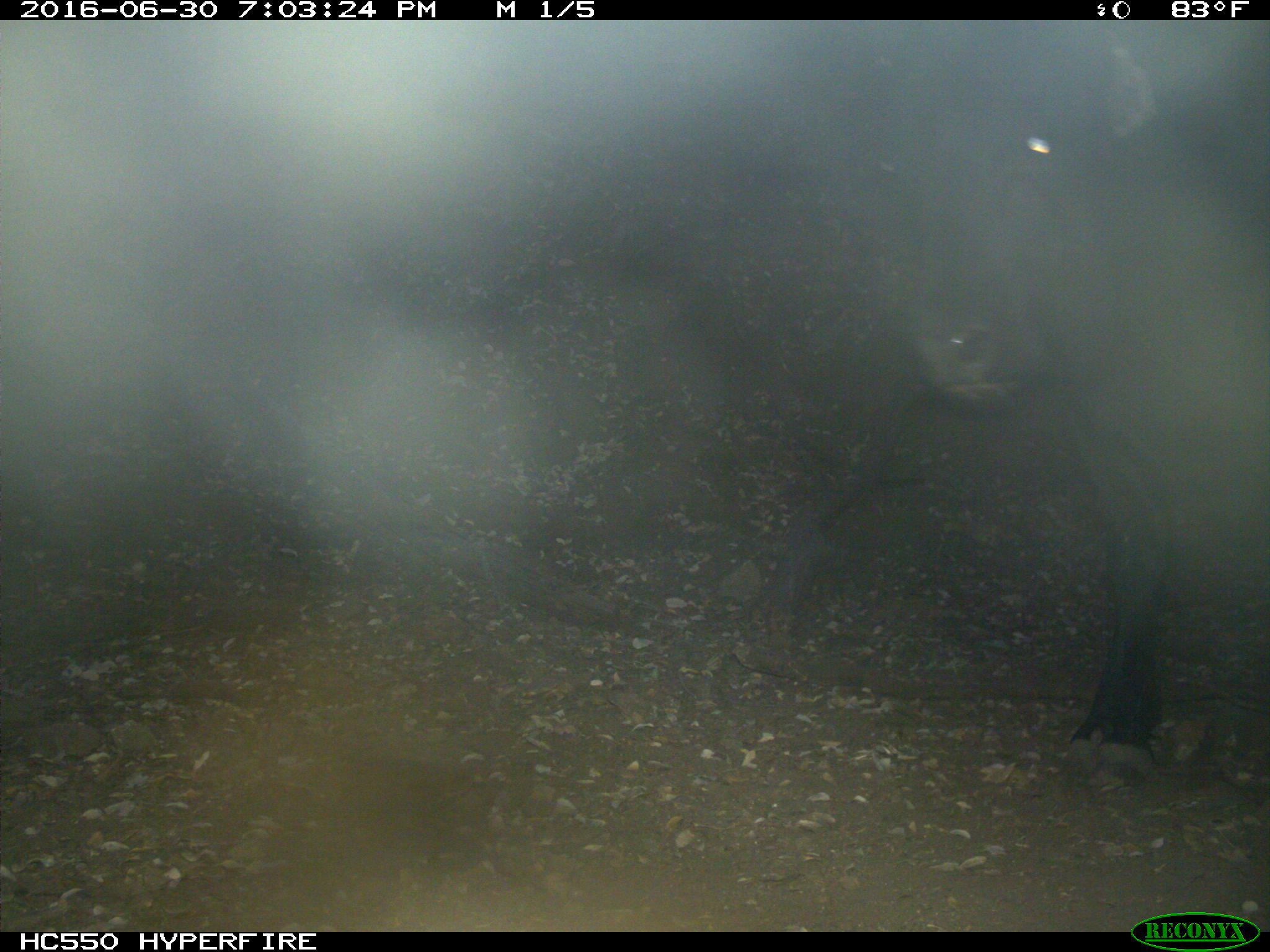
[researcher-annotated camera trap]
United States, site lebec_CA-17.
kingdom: Animalia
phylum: Chordata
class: Mammalia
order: Artiodactyla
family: Bovidae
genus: Bos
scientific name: Bos taurus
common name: domestic cow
Bos taurus (domestic cow).